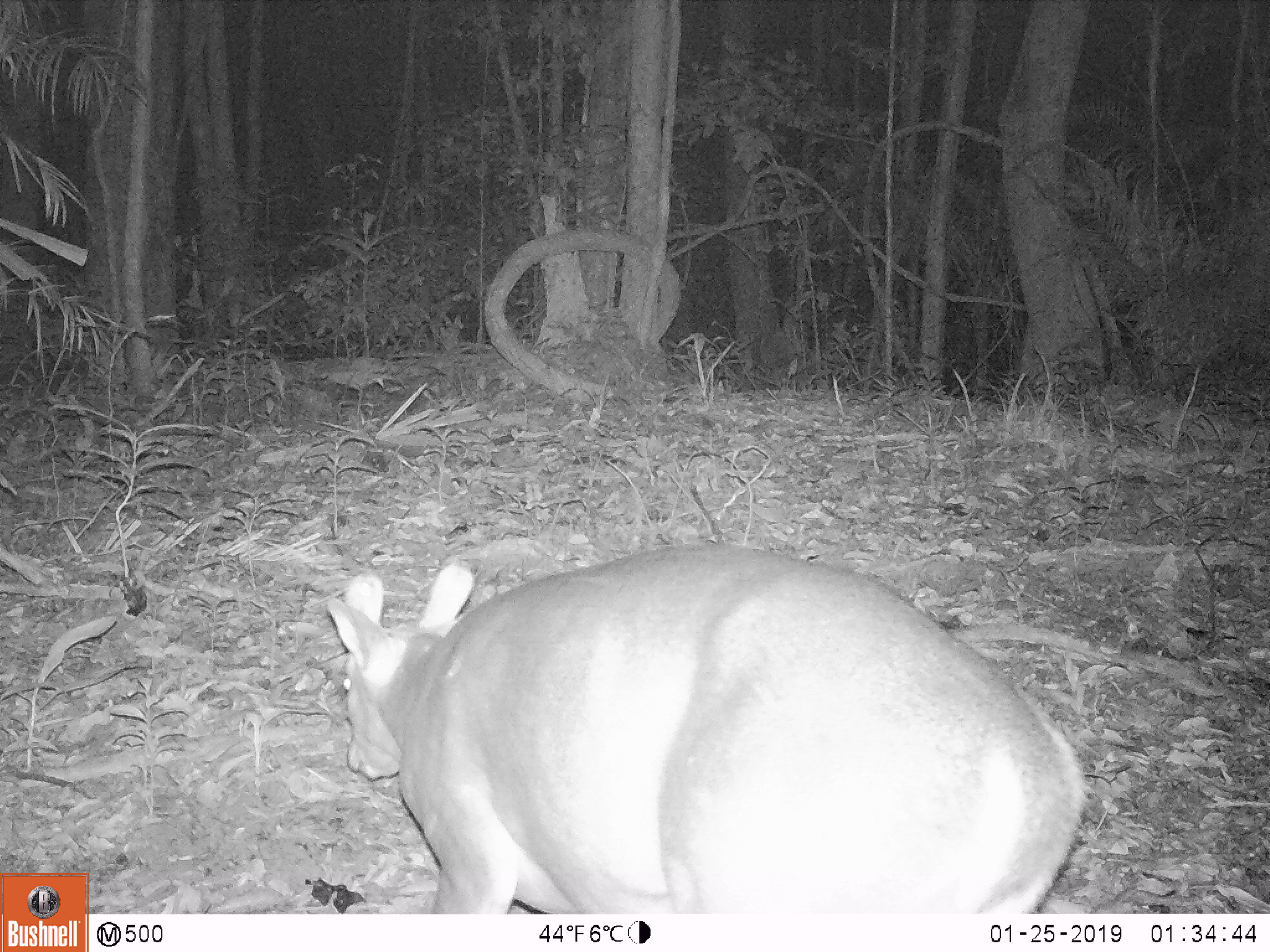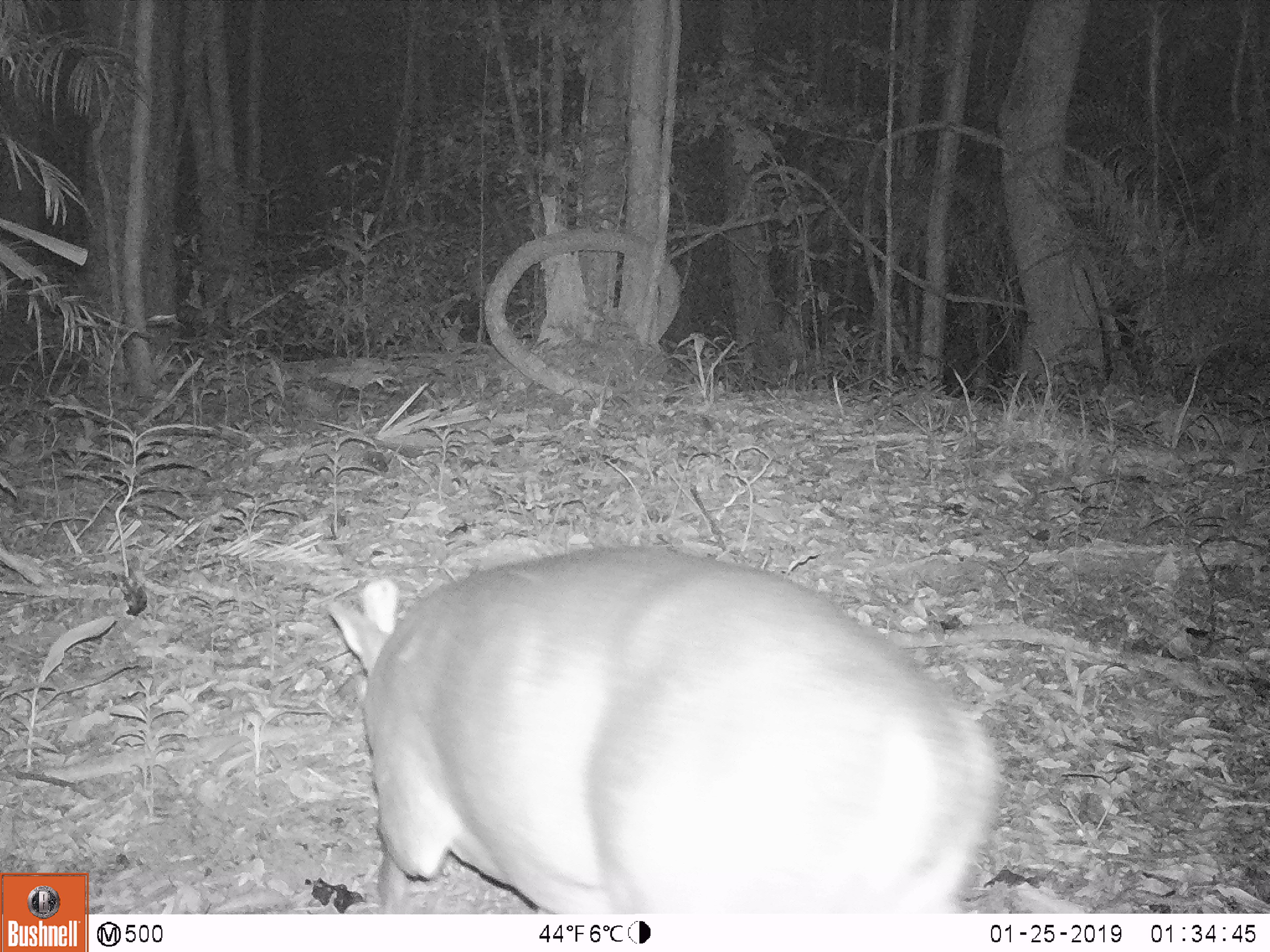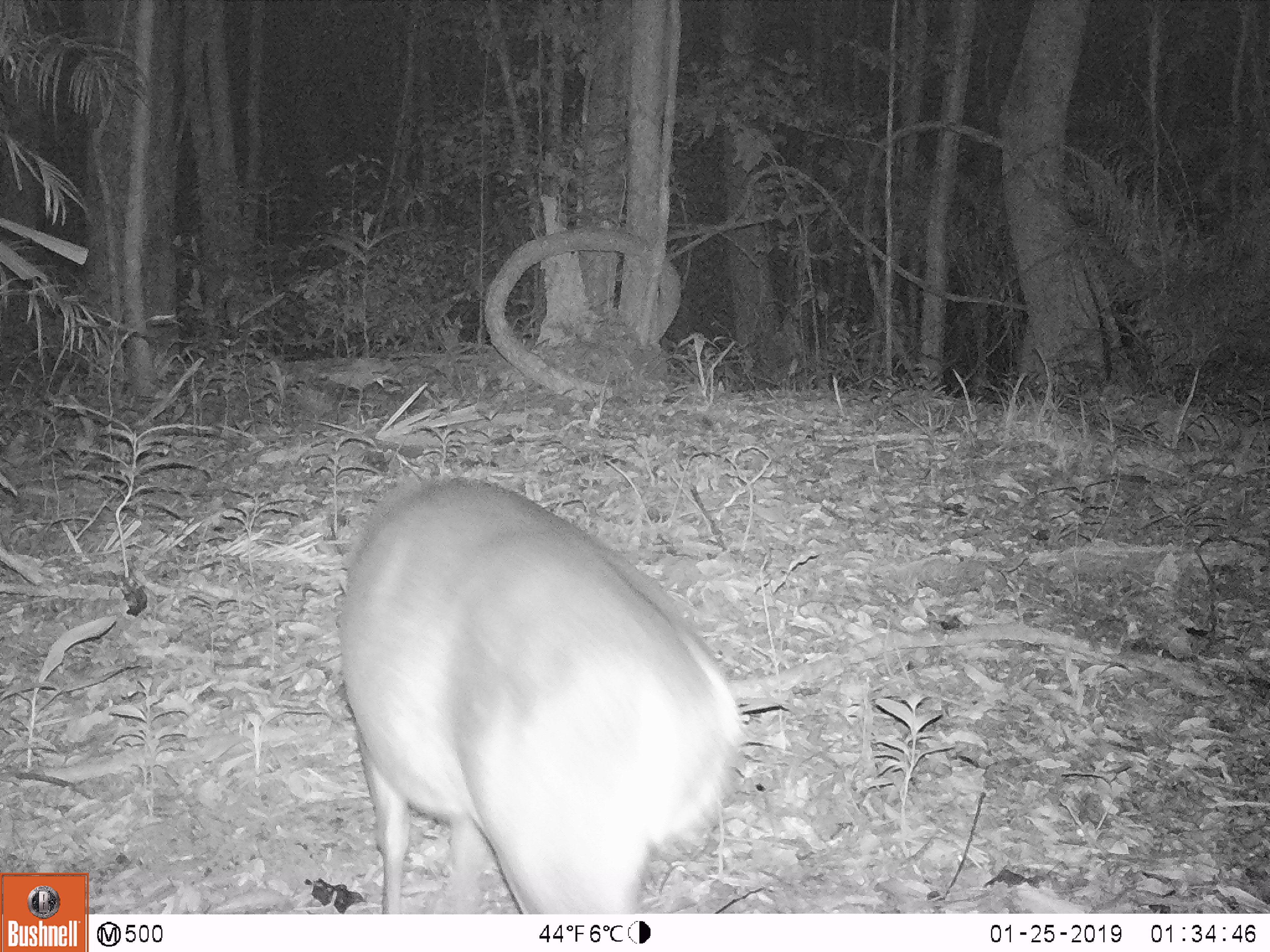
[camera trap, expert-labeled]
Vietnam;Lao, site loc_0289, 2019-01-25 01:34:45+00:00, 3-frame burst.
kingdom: Animalia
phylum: Chordata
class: Mammalia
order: Artiodactyla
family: Cervidae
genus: Muntiacus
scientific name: Muntiacus vuquangensis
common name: large-antlered muntjac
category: large antlered muntjac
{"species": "large antlered muntjac (large-antlered muntjac) (Muntiacus vuquangensis)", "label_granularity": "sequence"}